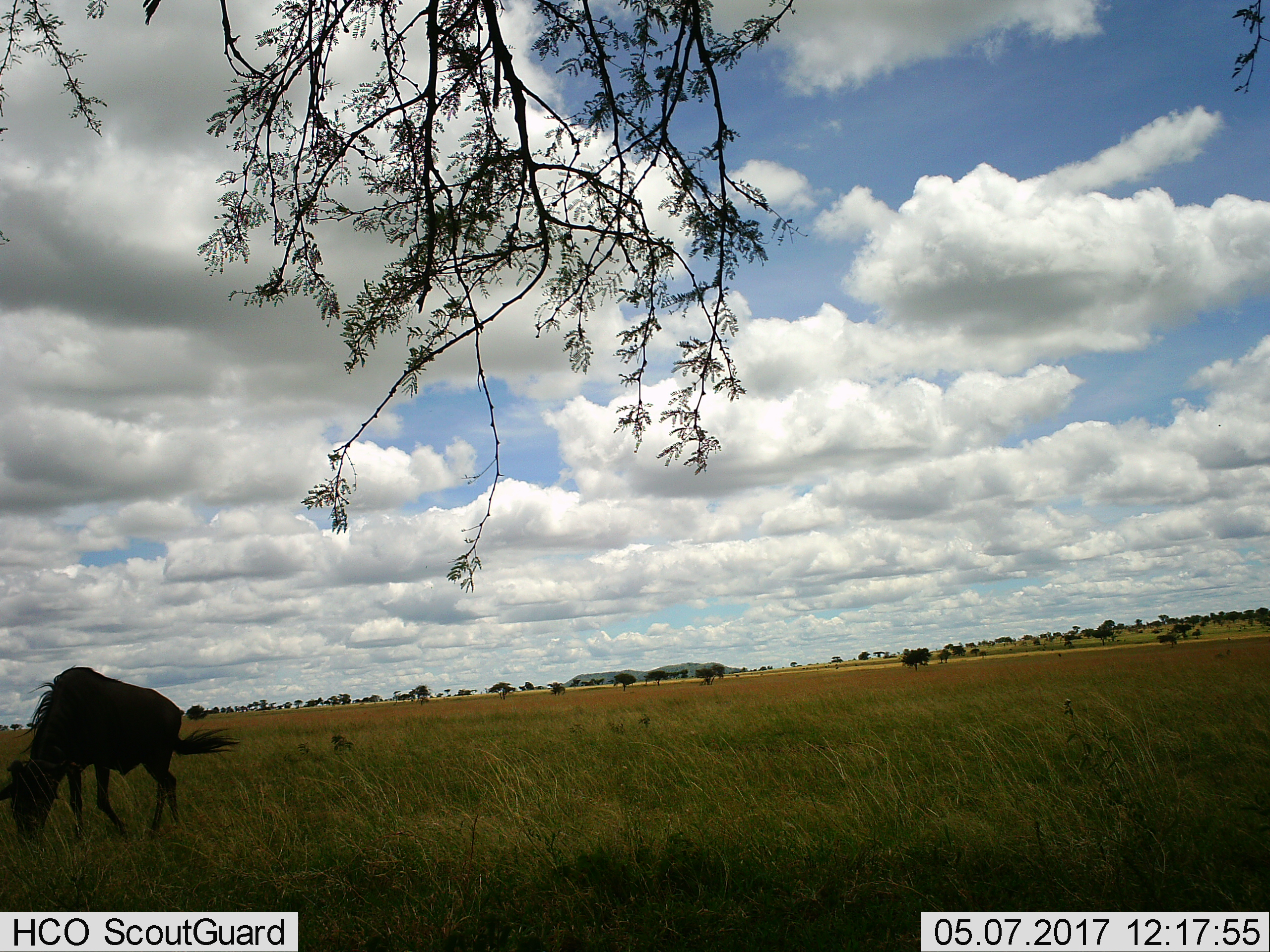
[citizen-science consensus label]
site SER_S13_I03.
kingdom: Animalia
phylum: Chordata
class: Mammalia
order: Artiodactyla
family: Bovidae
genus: Connochaetes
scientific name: Connochaetes taurinus taurinus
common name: blue wildebeest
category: wildebeestblue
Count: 1.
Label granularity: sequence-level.